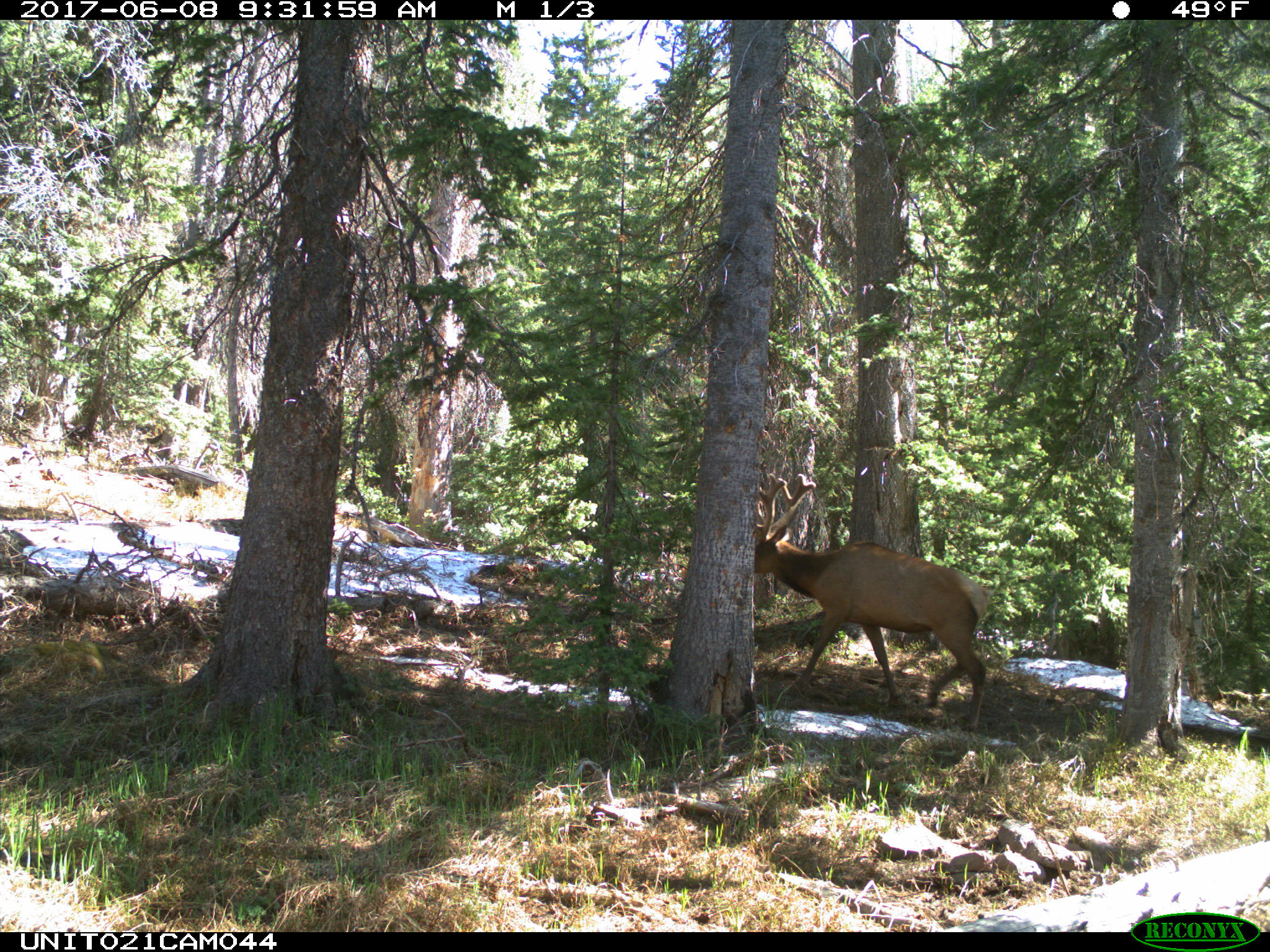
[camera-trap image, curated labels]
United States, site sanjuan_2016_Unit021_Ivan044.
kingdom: Animalia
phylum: Chordata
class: Mammalia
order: Artiodactyla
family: Cervidae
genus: Cervus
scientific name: Cervus elaphus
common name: red deer